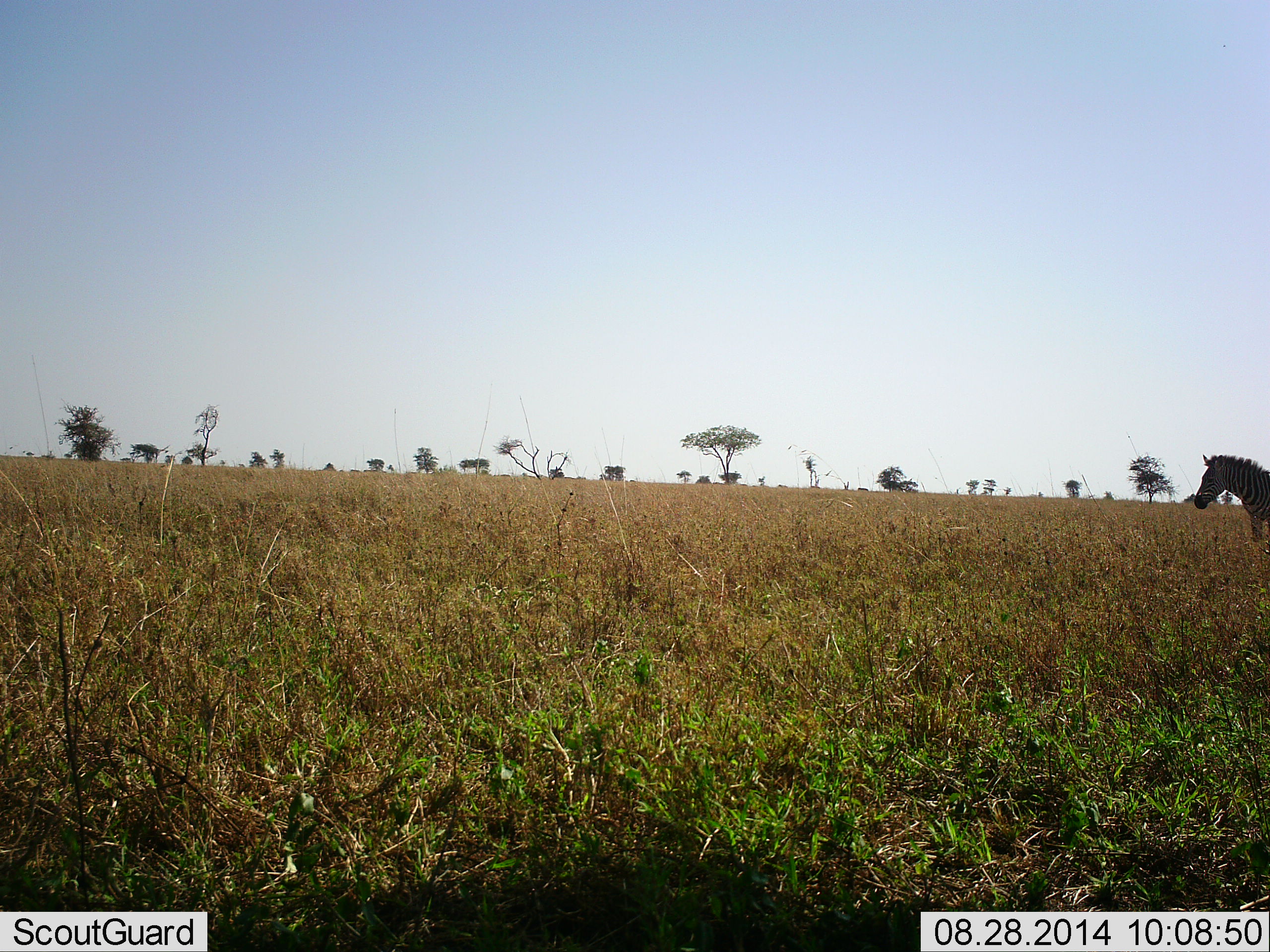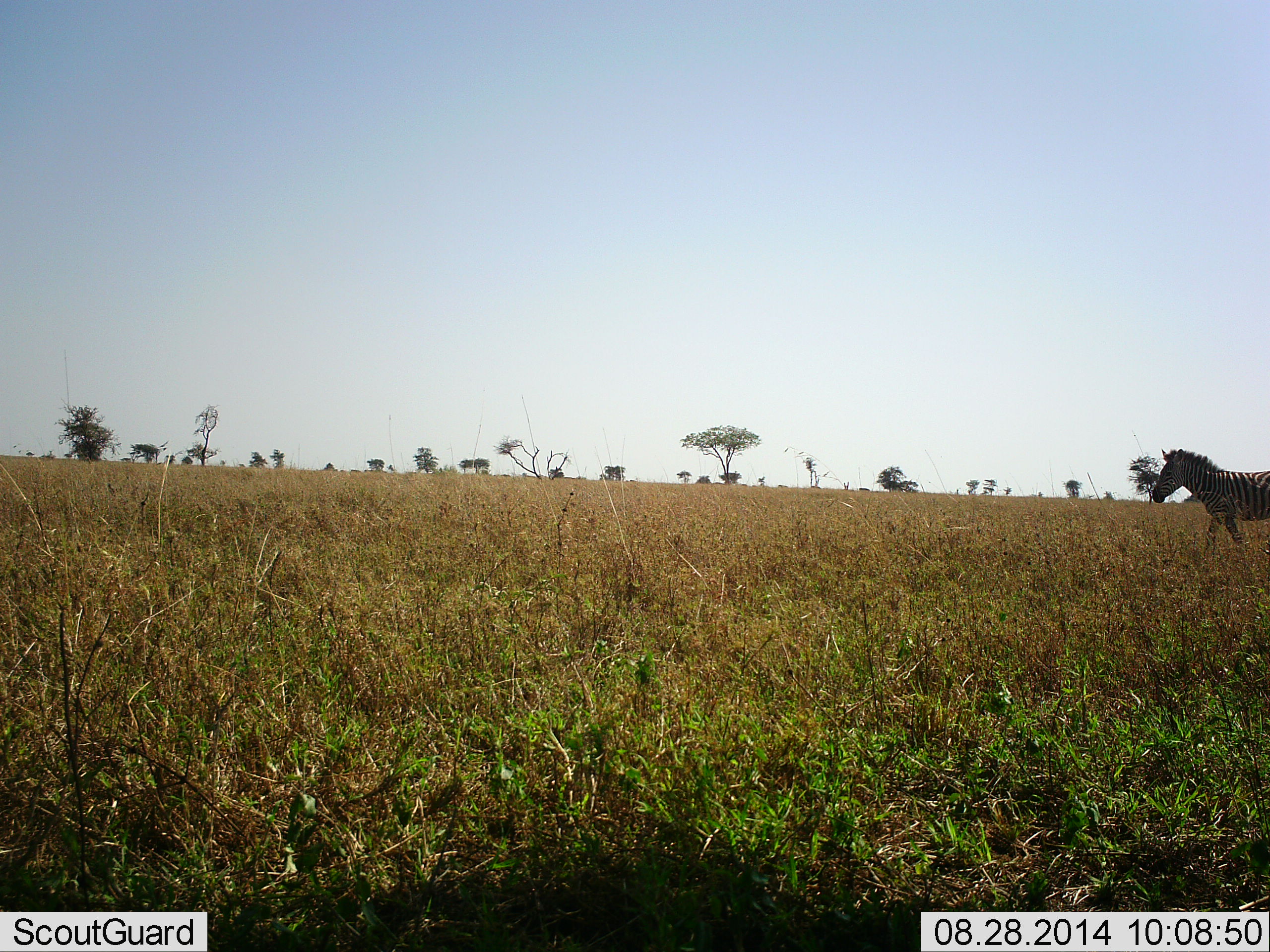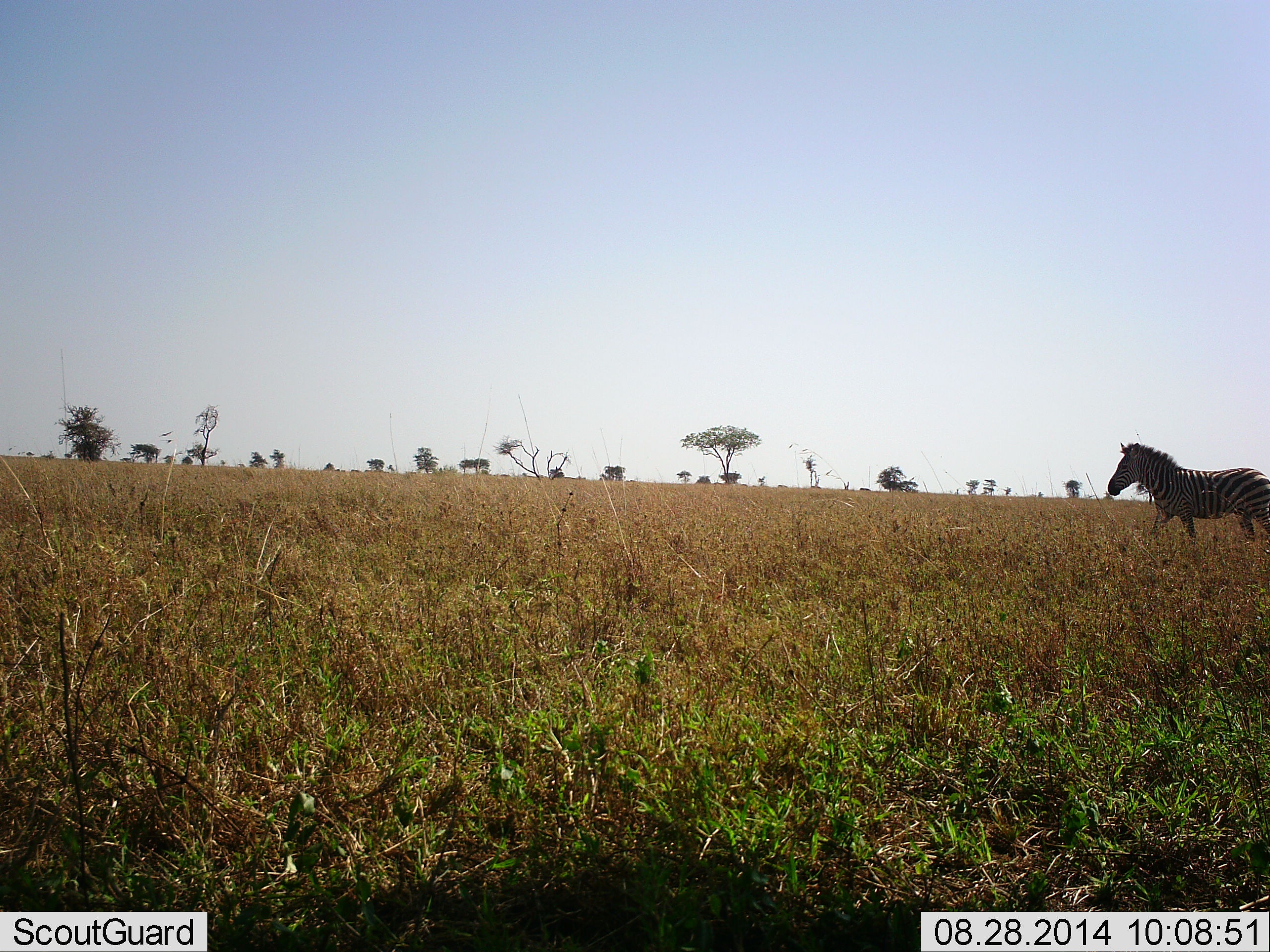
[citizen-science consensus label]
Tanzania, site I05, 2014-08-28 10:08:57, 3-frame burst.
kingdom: Animalia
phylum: Chordata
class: Mammalia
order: Perissodactyla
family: Equidae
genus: Equus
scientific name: Equus quagga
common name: plains zebra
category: zebra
Zebra (plains zebra) (Equus quagga), count 1. Behavior (volunteer vote fractions): standing 0%, resting 0%, moving 100%, interacting 0%. Young present (vote fraction): 0%. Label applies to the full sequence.